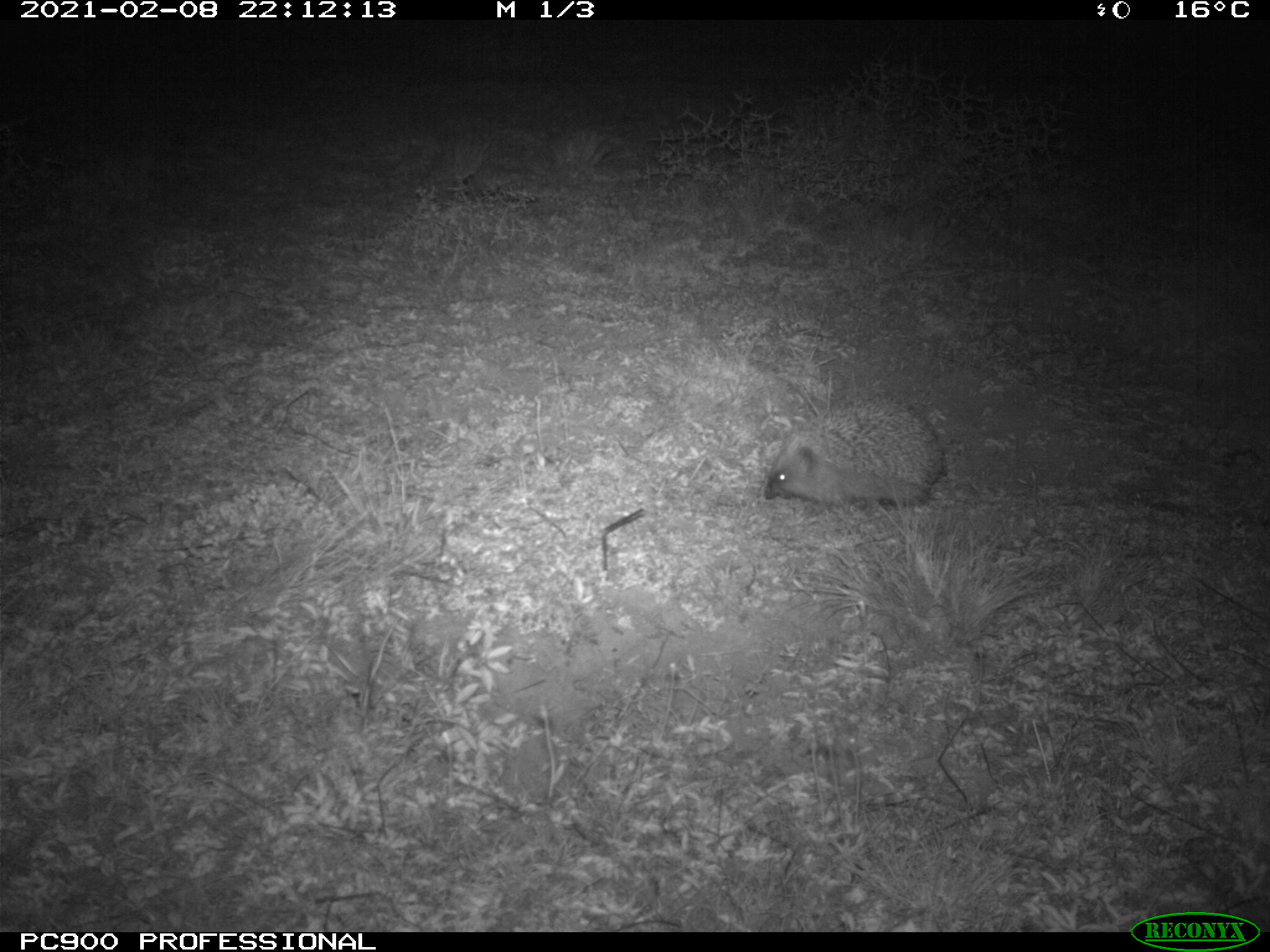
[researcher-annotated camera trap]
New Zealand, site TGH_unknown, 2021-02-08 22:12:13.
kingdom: Animalia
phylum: Chordata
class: Mammalia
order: Eulipotyphla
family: Erinaceidae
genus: Erinaceus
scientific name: Erinaceus europaeus europaeus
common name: european hedgehog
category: hedgehog